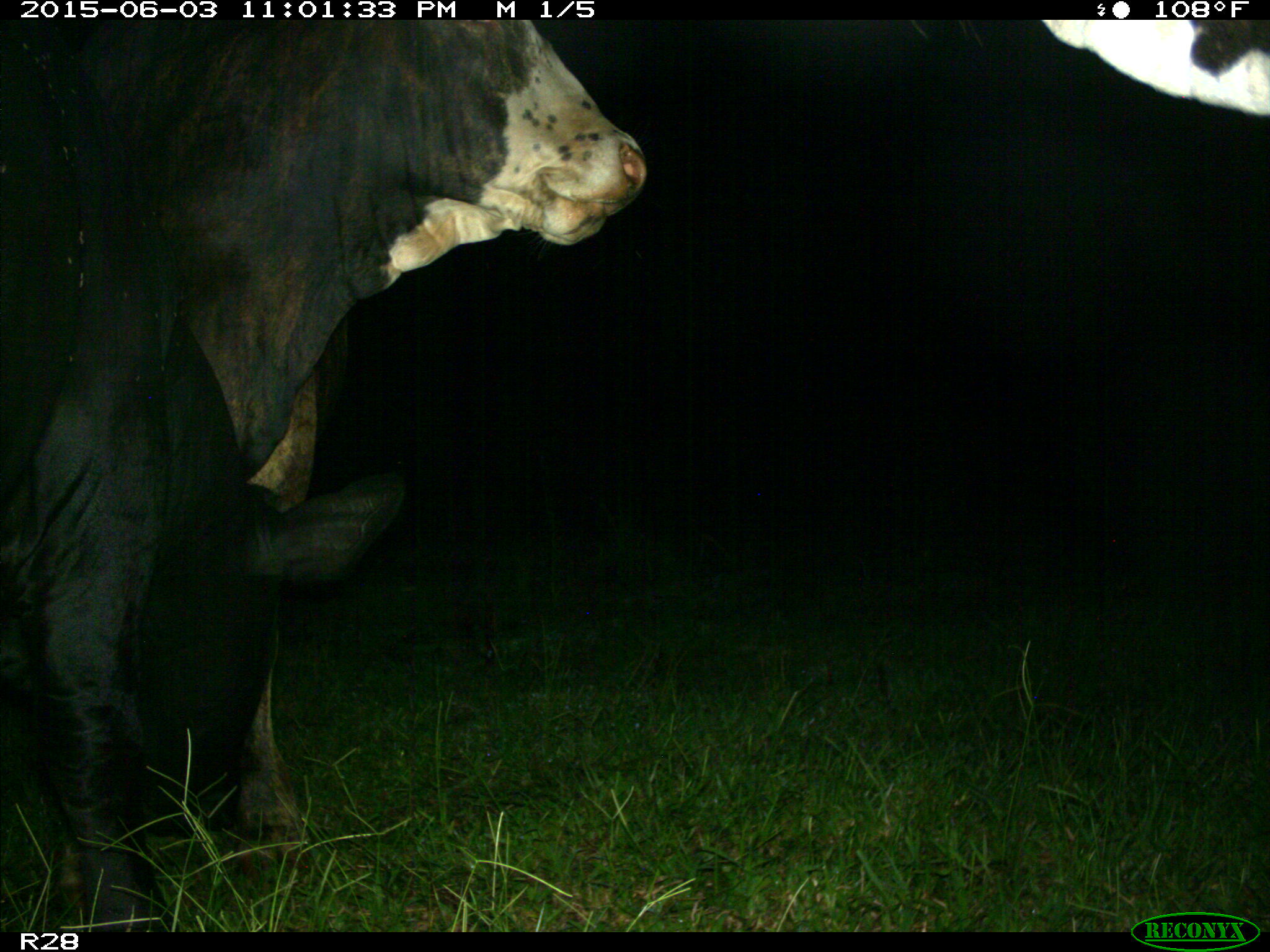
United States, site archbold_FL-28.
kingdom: Animalia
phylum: Chordata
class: Mammalia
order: Artiodactyla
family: Bovidae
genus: Bos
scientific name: Bos taurus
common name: domestic cow